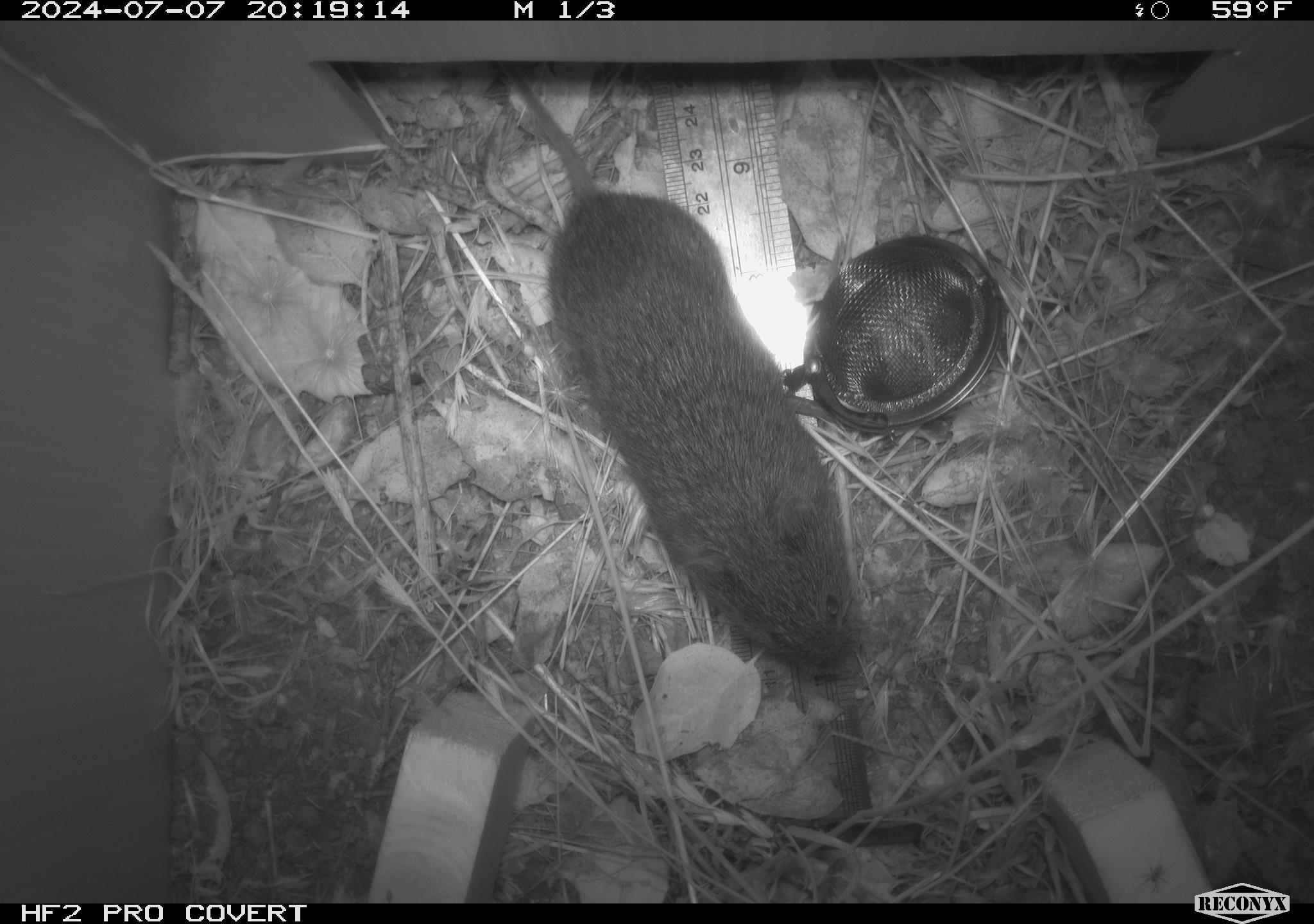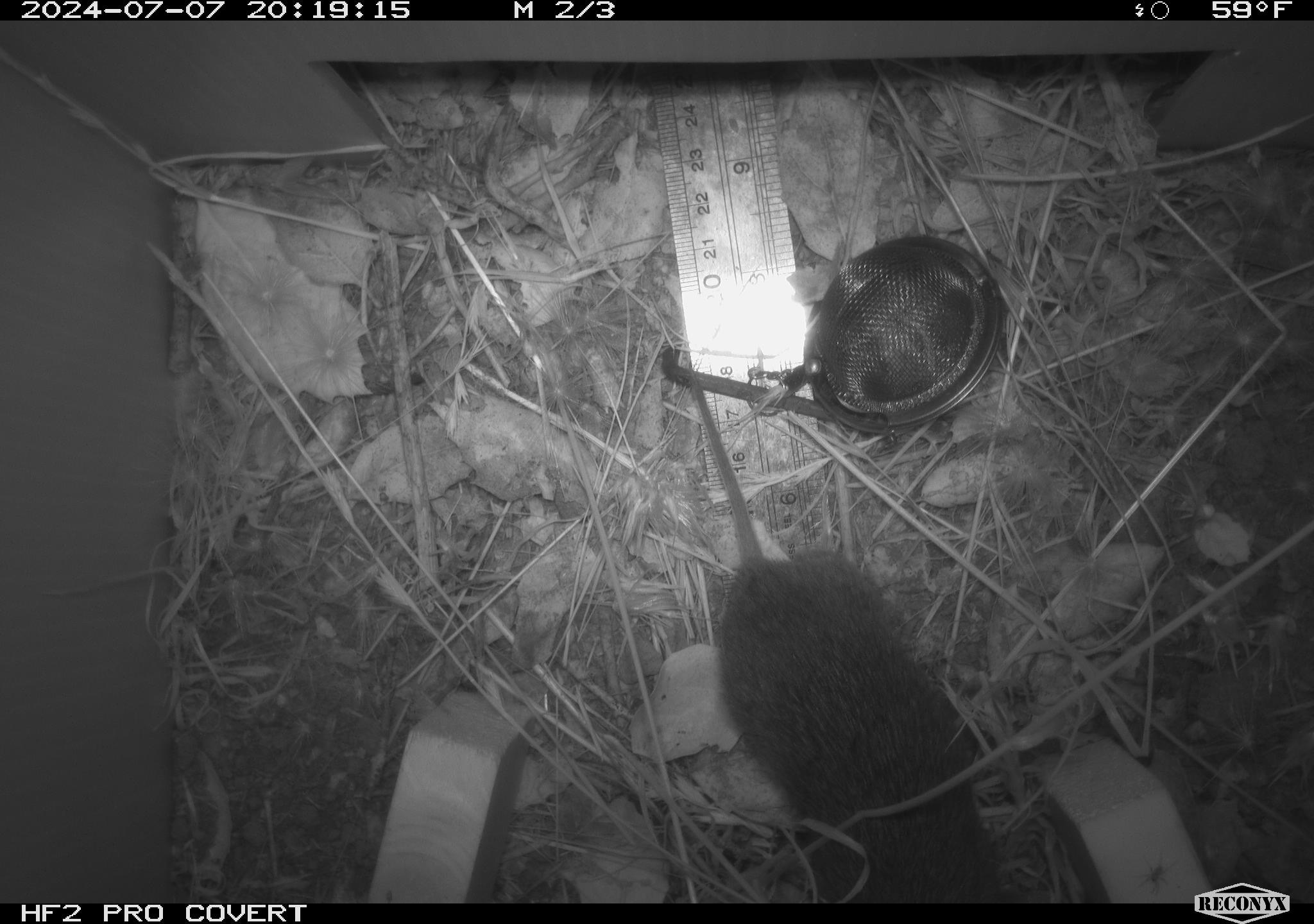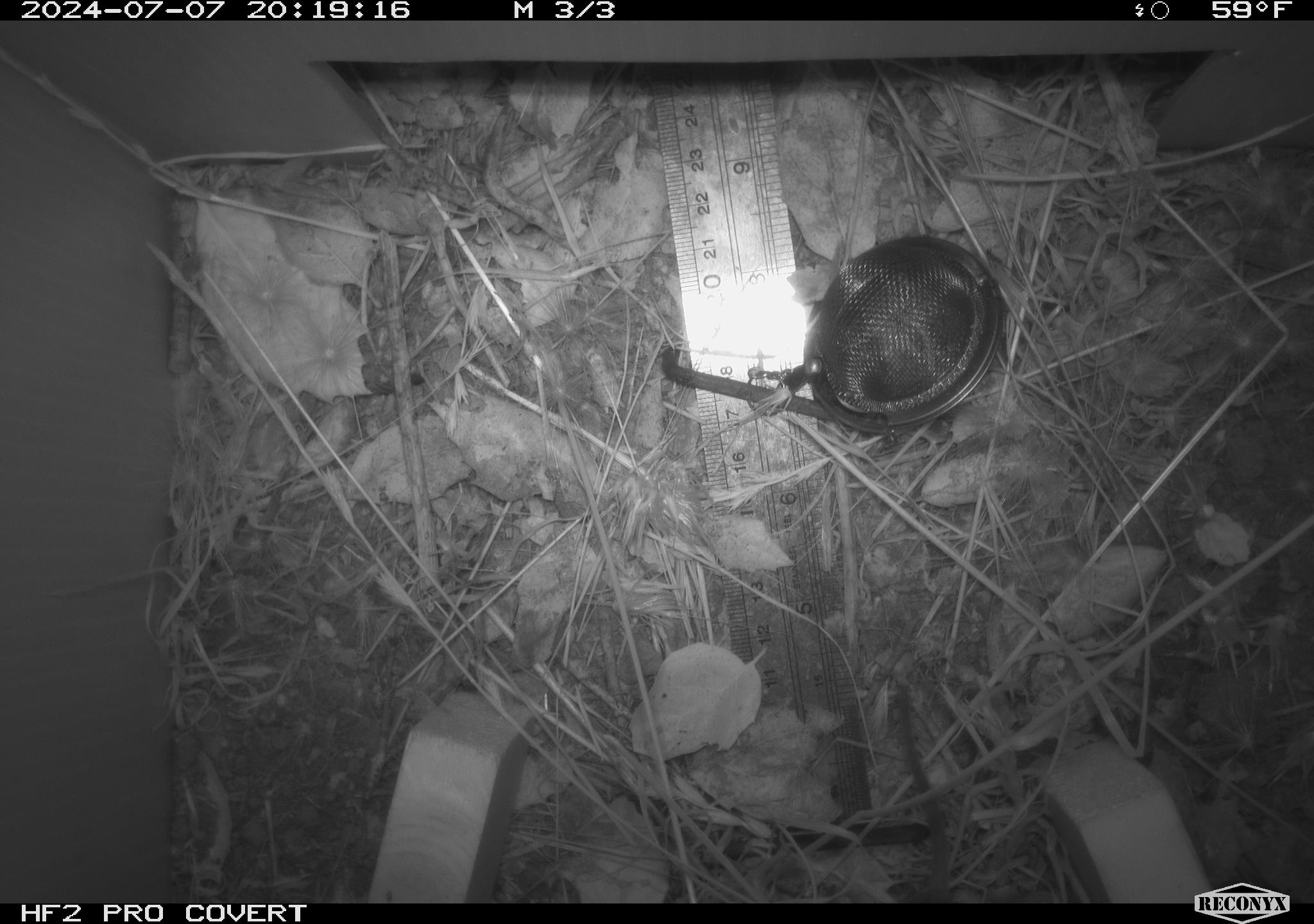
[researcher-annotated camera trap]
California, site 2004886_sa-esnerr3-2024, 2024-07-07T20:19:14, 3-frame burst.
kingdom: Animalia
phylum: Chordata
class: Mammalia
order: Rodentia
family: Cricetidae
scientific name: Cricetidae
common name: hamsters, voles, lemmings, and allies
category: cricetidae family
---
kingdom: Animalia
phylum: Chordata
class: Mammalia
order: Rodentia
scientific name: Rodentia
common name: rodent